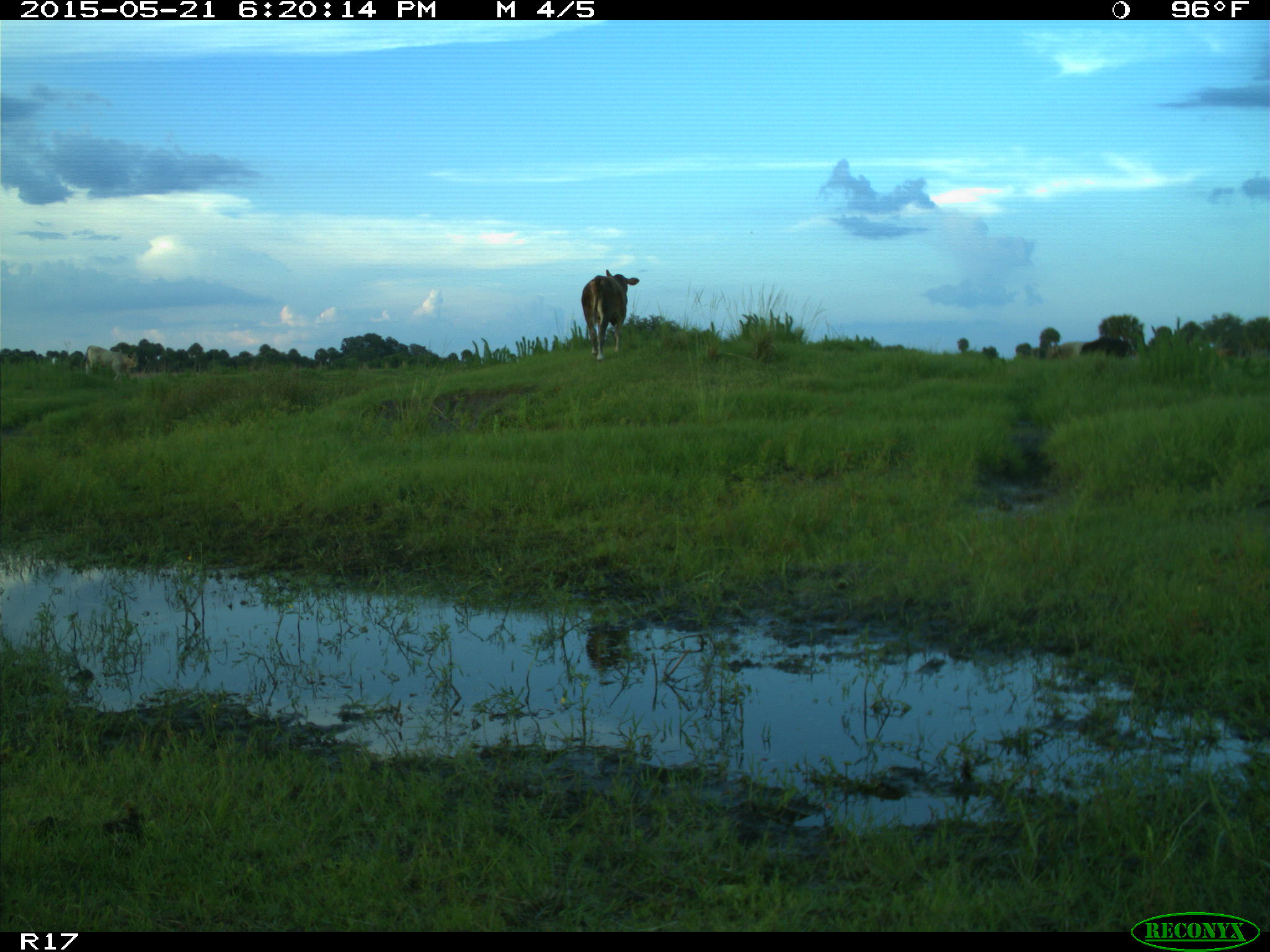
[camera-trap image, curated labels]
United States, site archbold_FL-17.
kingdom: Animalia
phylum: Chordata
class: Mammalia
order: Artiodactyla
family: Bovidae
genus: Bos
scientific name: Bos taurus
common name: domestic cow